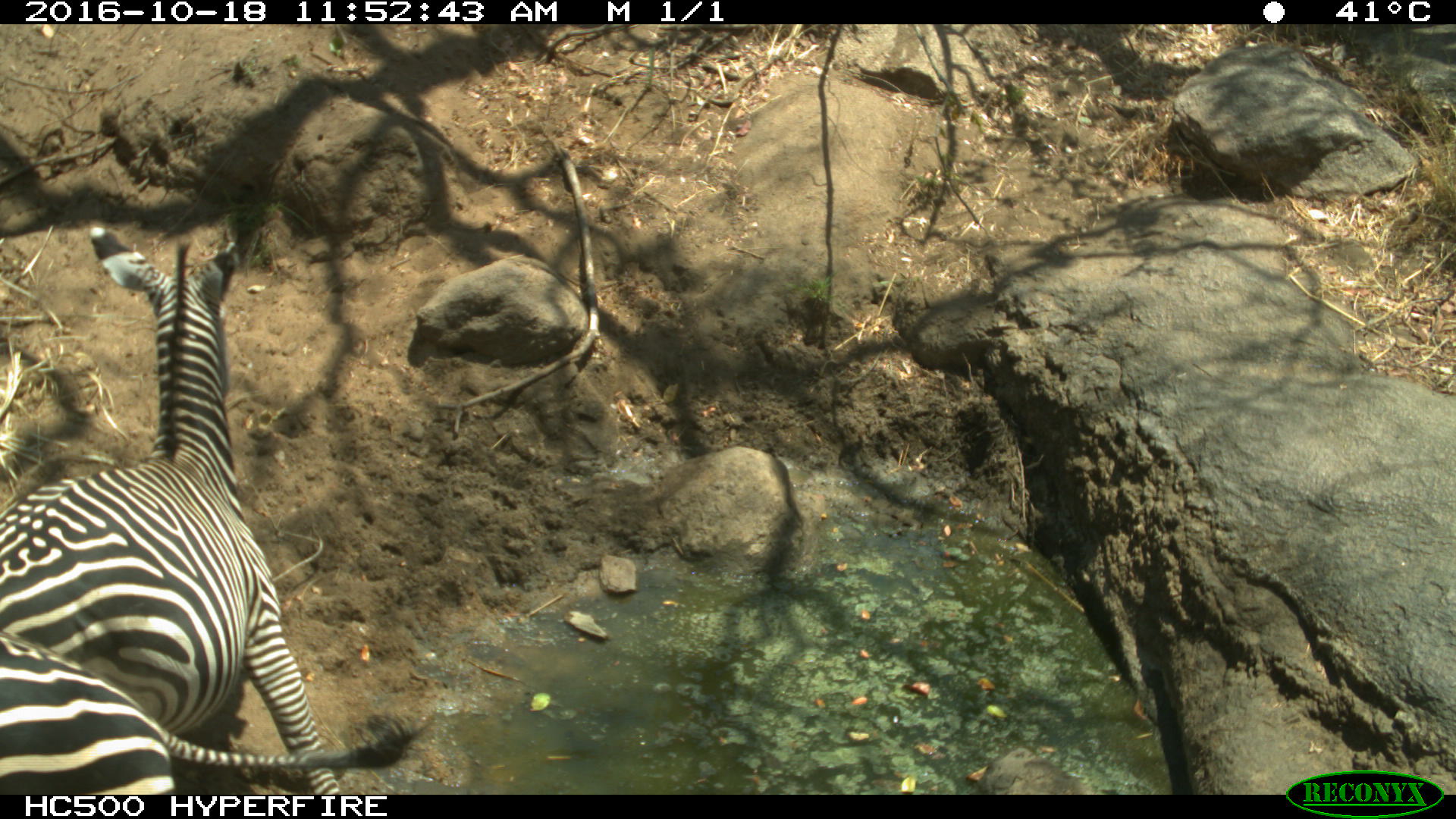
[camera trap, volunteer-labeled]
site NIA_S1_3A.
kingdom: Animalia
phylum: Chordata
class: Mammalia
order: Perissodactyla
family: Equidae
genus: Equus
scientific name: Equus quagga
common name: plains zebra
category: zebraplains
Zebraplains (plains zebra) (Equus quagga), count 2. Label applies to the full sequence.